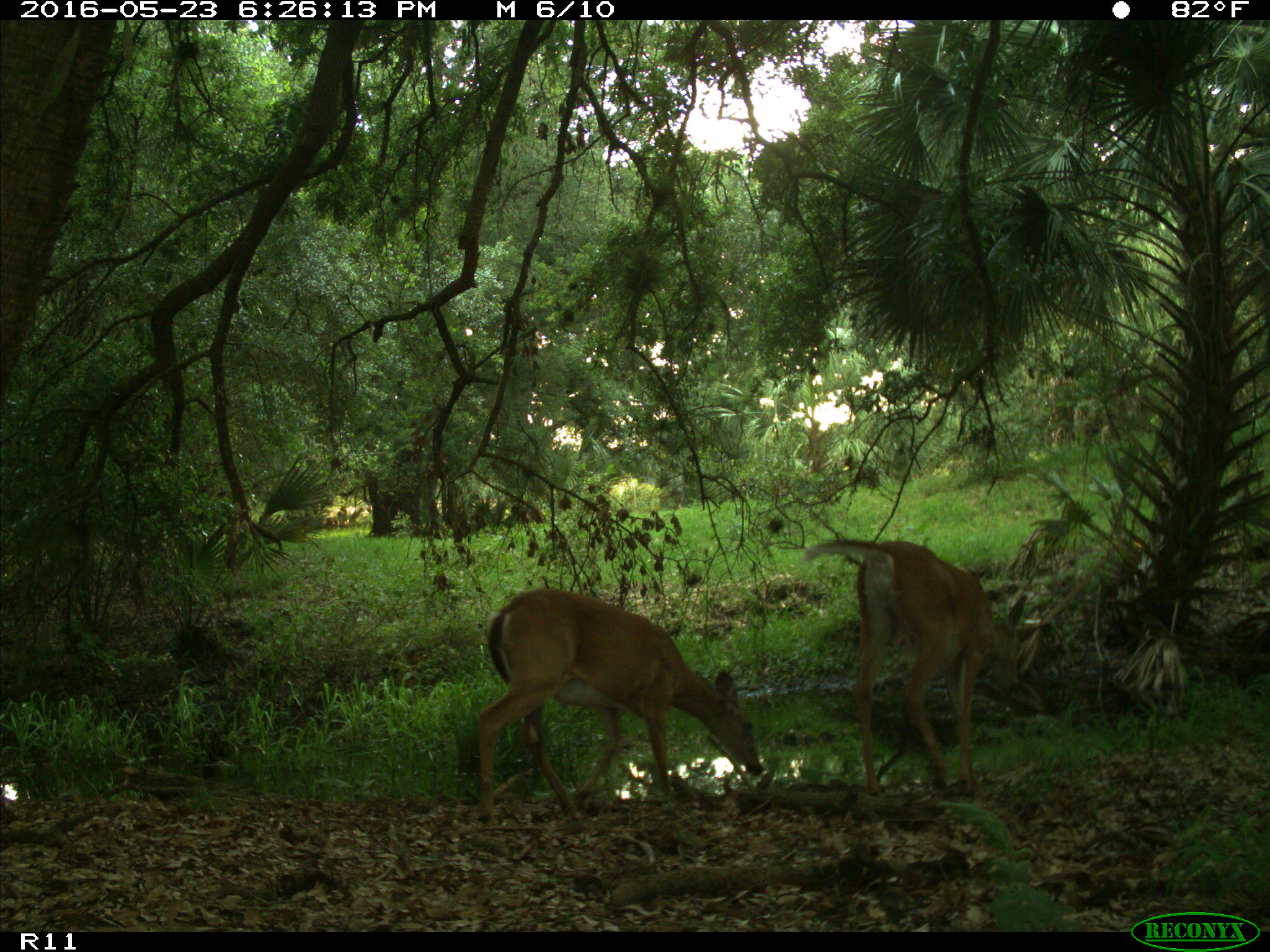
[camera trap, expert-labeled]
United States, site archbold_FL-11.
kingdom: Animalia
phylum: Chordata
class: Mammalia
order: Artiodactyla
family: Cervidae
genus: Odocoileus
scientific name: Odocoileus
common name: deer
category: unidentified deer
Unidentified deer (deer) (Odocoileus).